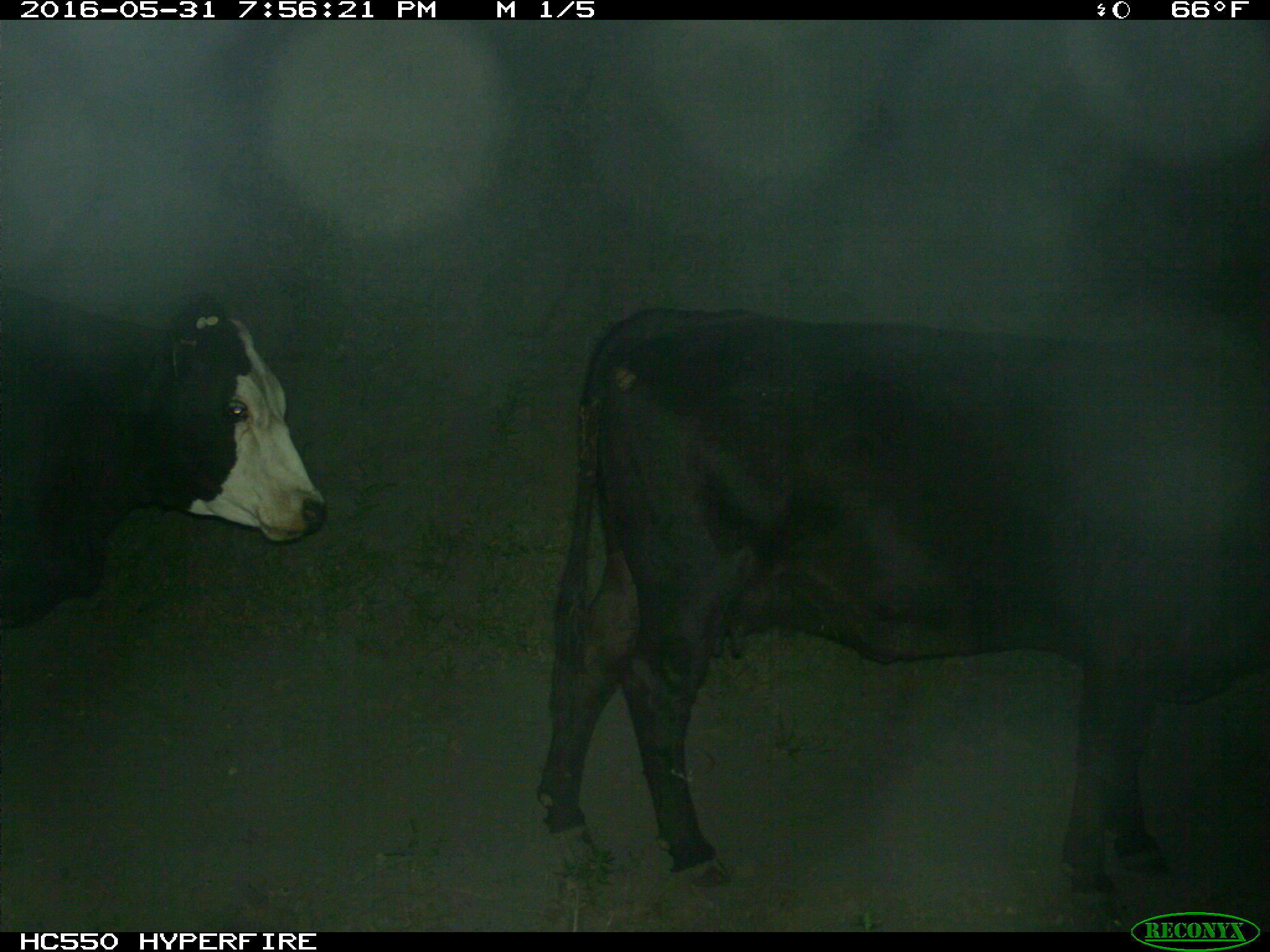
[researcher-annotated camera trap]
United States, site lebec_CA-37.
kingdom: Animalia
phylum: Chordata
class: Mammalia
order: Artiodactyla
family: Bovidae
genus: Bos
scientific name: Bos taurus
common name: domestic cow